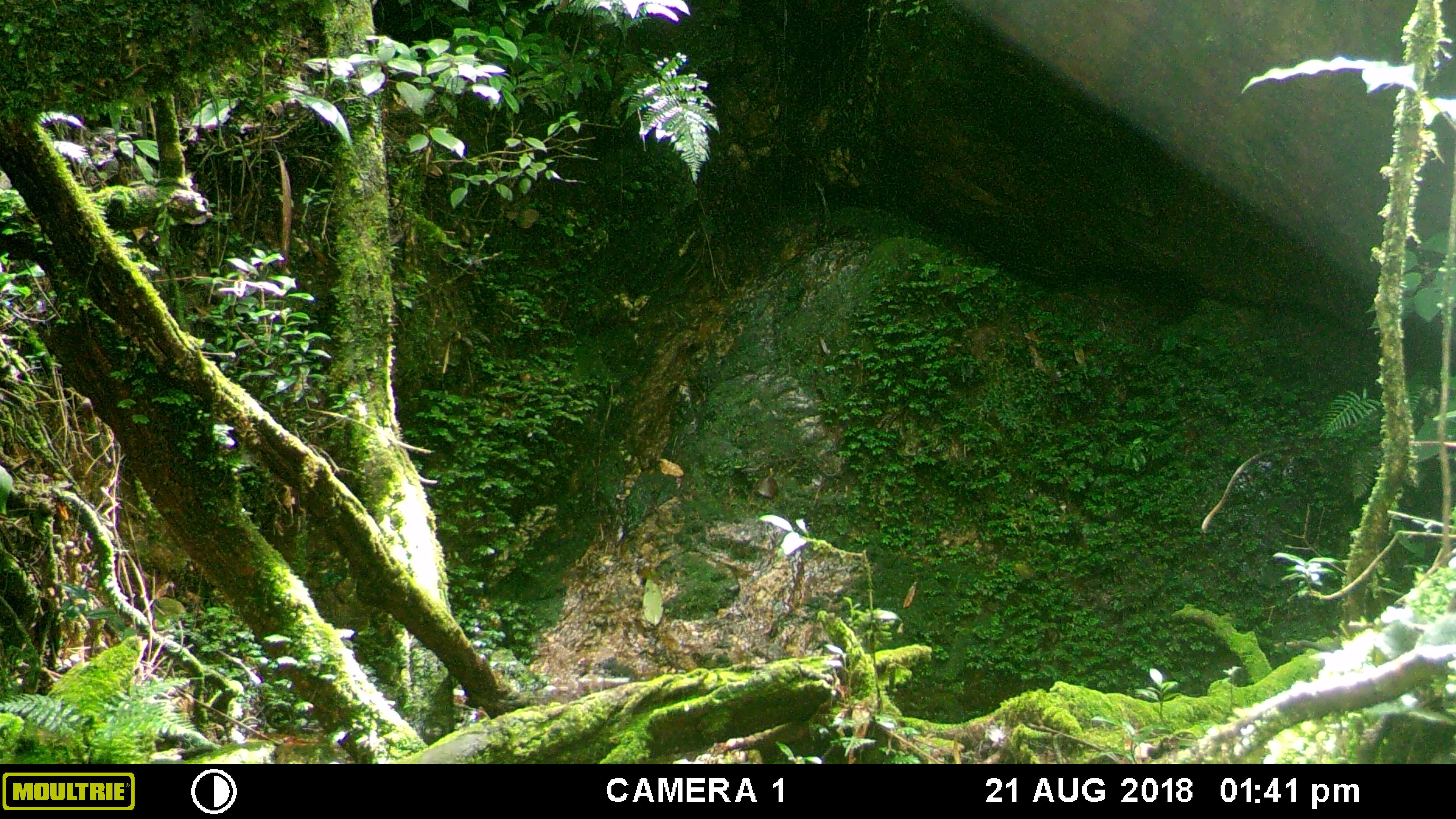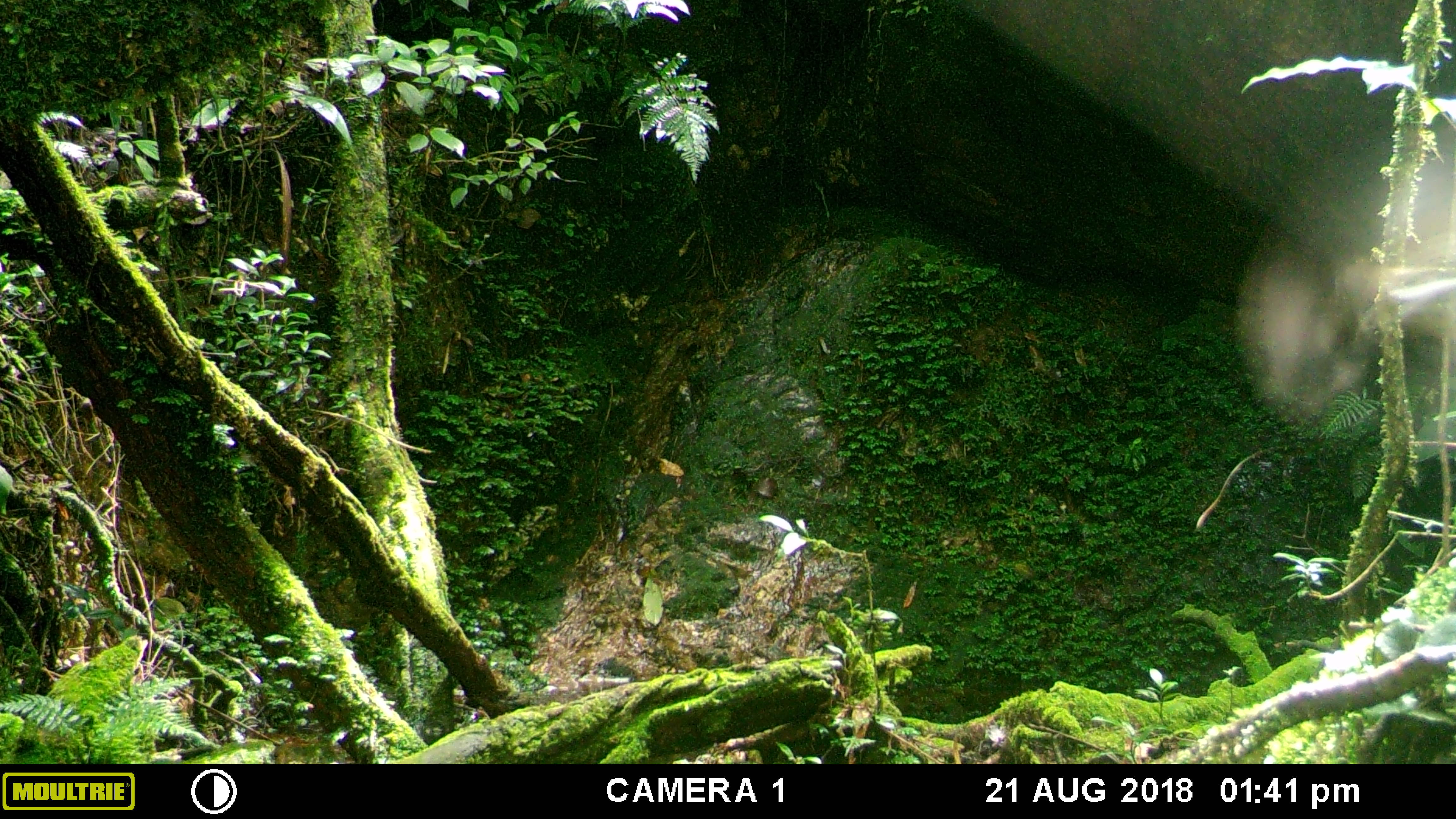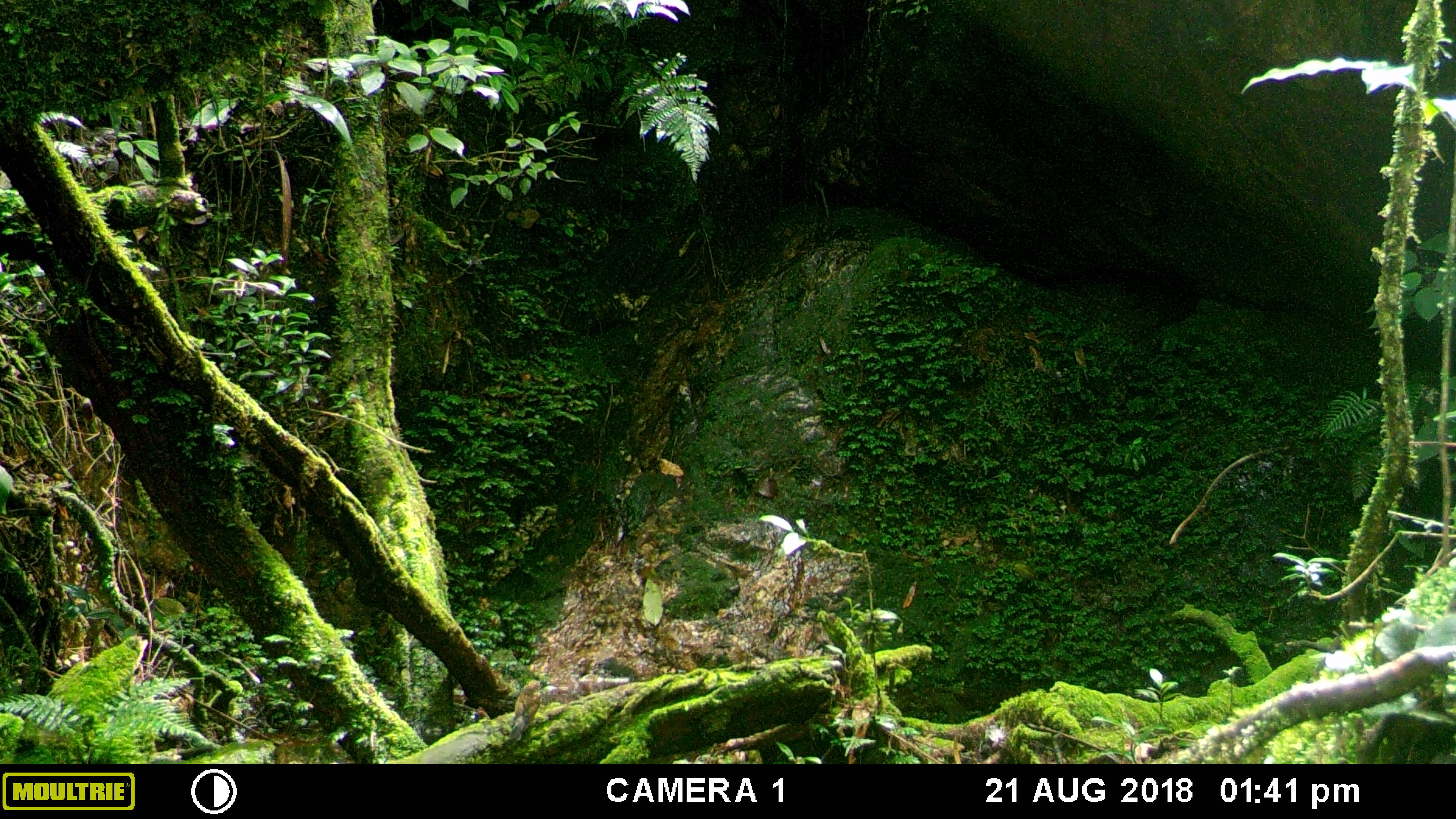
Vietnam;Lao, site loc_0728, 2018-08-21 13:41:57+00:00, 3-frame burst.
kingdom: Animalia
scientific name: Animalia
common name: animal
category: unidentified animal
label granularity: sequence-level